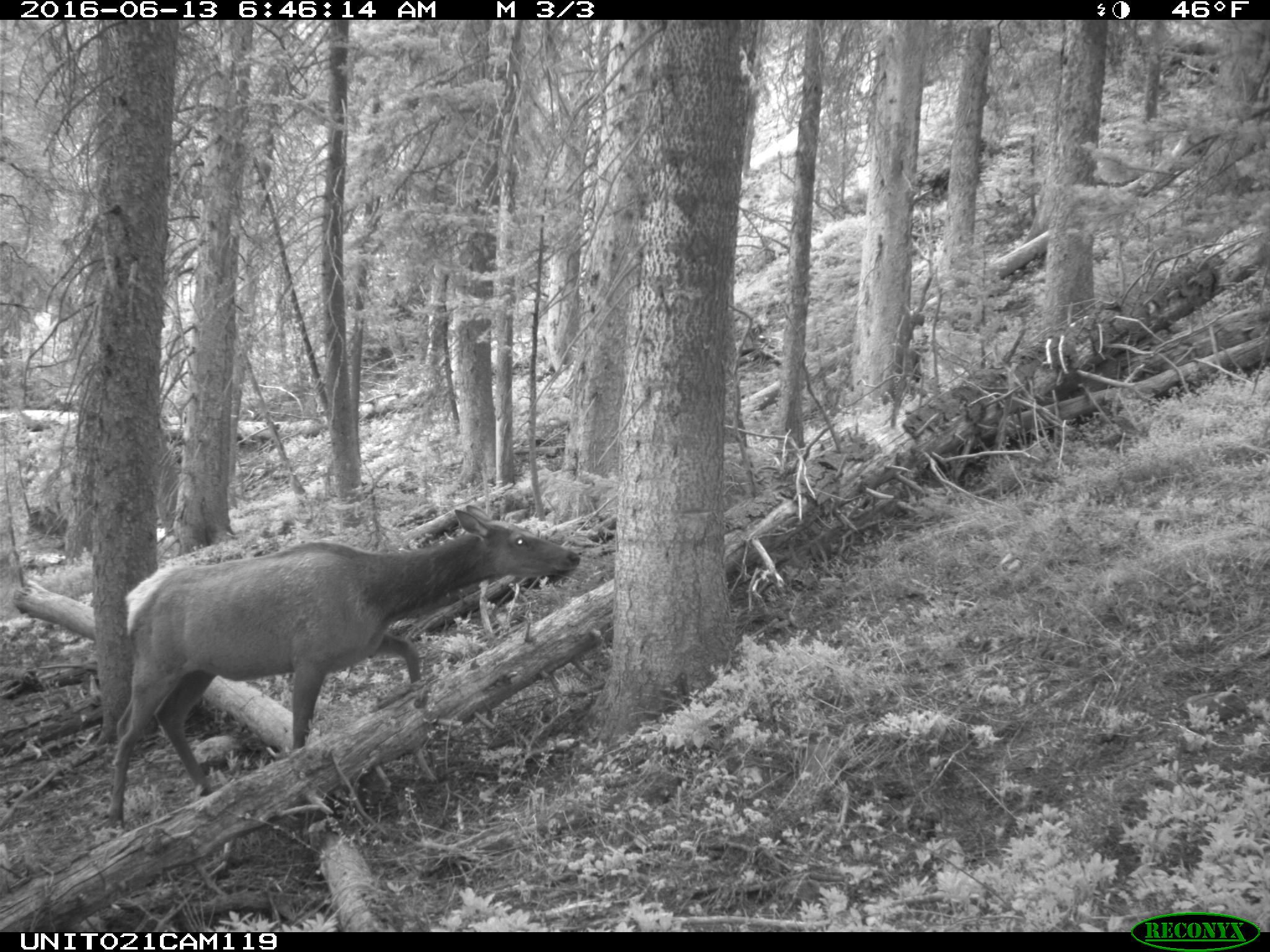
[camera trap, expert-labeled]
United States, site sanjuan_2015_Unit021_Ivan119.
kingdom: Animalia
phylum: Chordata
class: Mammalia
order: Artiodactyla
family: Cervidae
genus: Cervus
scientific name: Cervus elaphus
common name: red deer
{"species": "Cervus elaphus (red deer)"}